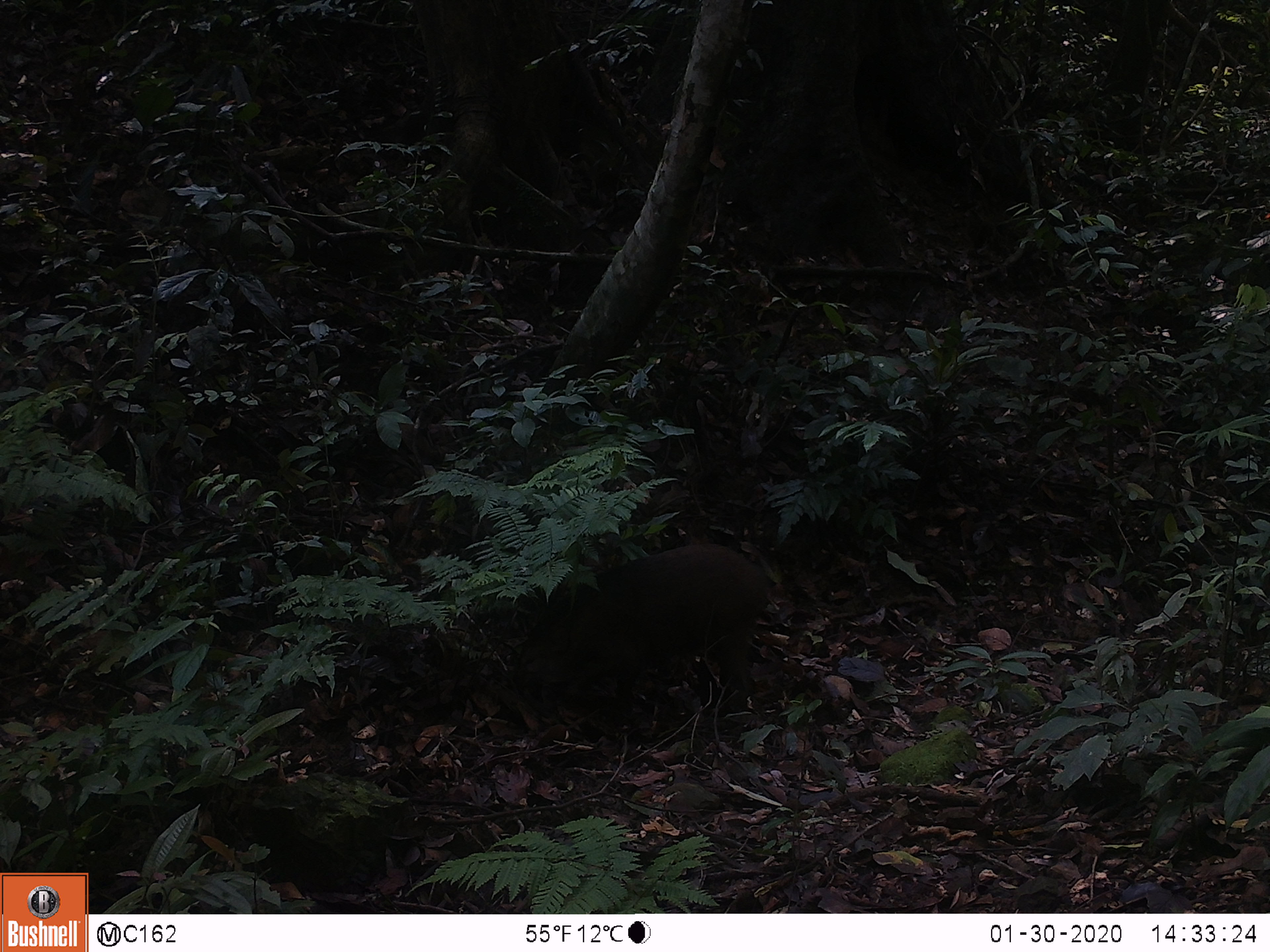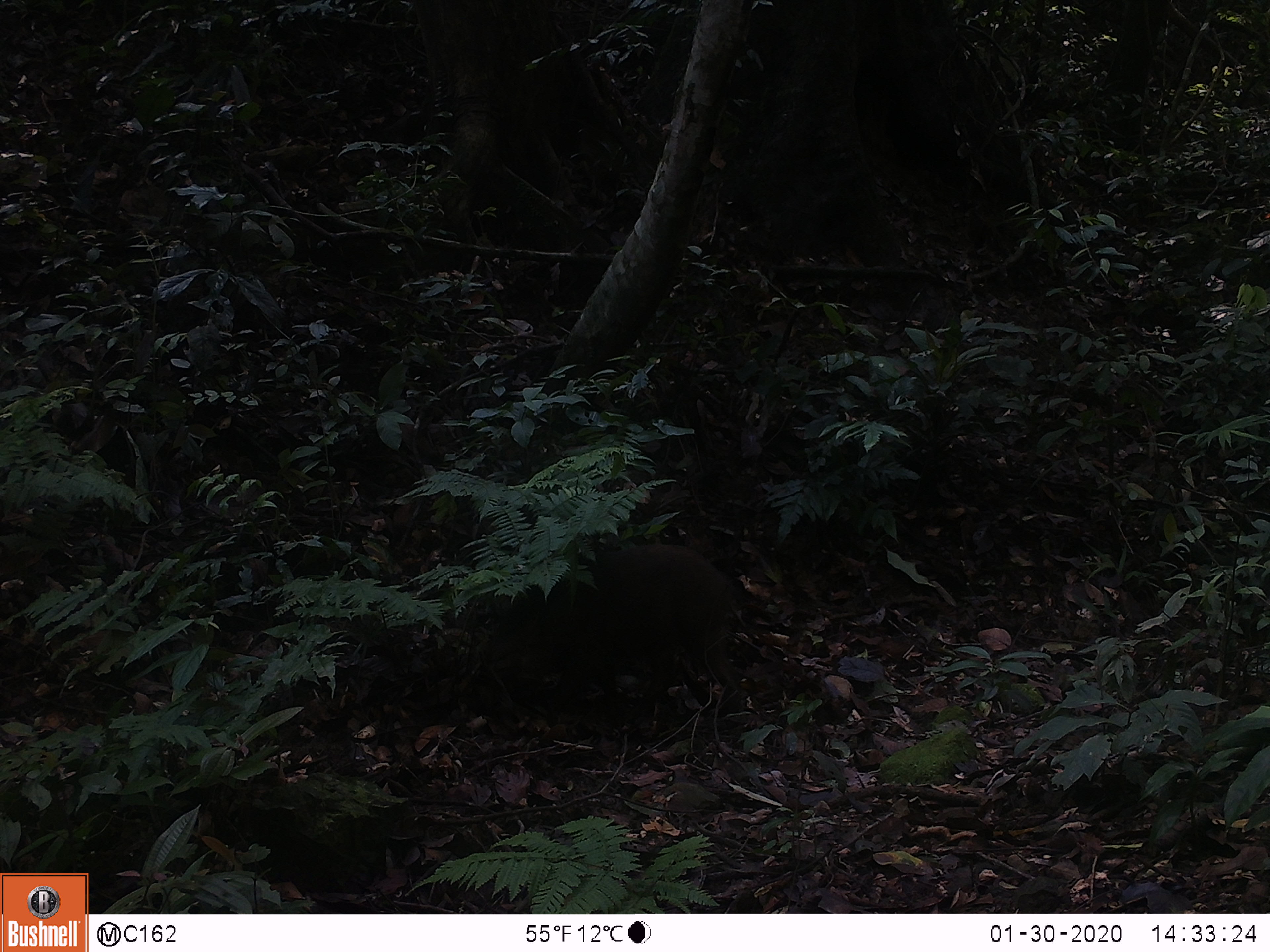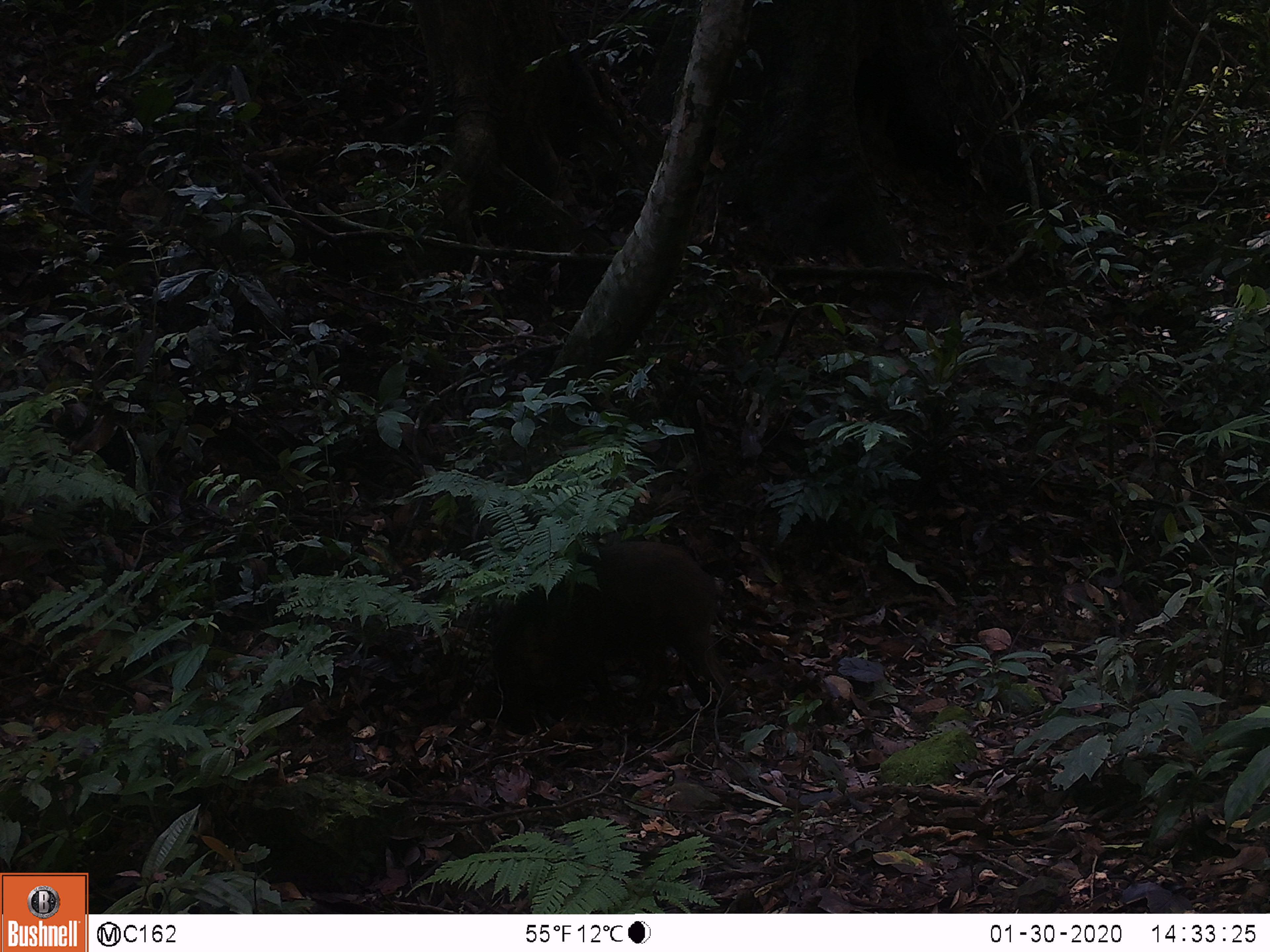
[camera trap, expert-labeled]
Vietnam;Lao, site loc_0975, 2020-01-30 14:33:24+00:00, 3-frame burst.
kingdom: Animalia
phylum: Chordata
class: Mammalia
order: Artiodactyla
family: Suidae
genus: Sus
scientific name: Sus scrofa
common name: eurasian wild pig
Eurasian wild pig (Sus scrofa). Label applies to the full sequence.